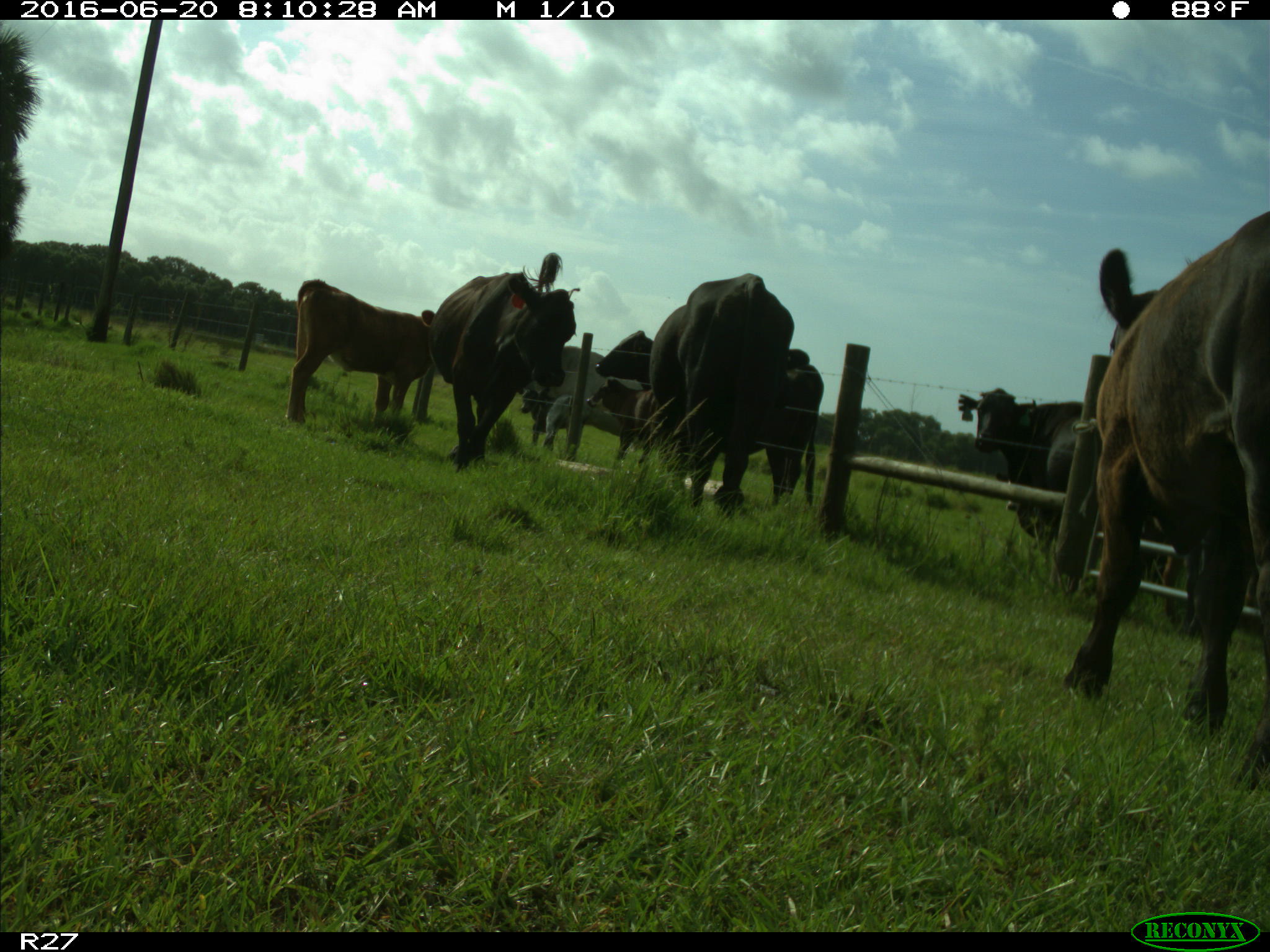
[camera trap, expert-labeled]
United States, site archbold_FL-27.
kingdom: Animalia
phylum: Chordata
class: Mammalia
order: Artiodactyla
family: Bovidae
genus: Bos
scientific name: Bos taurus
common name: domestic cow